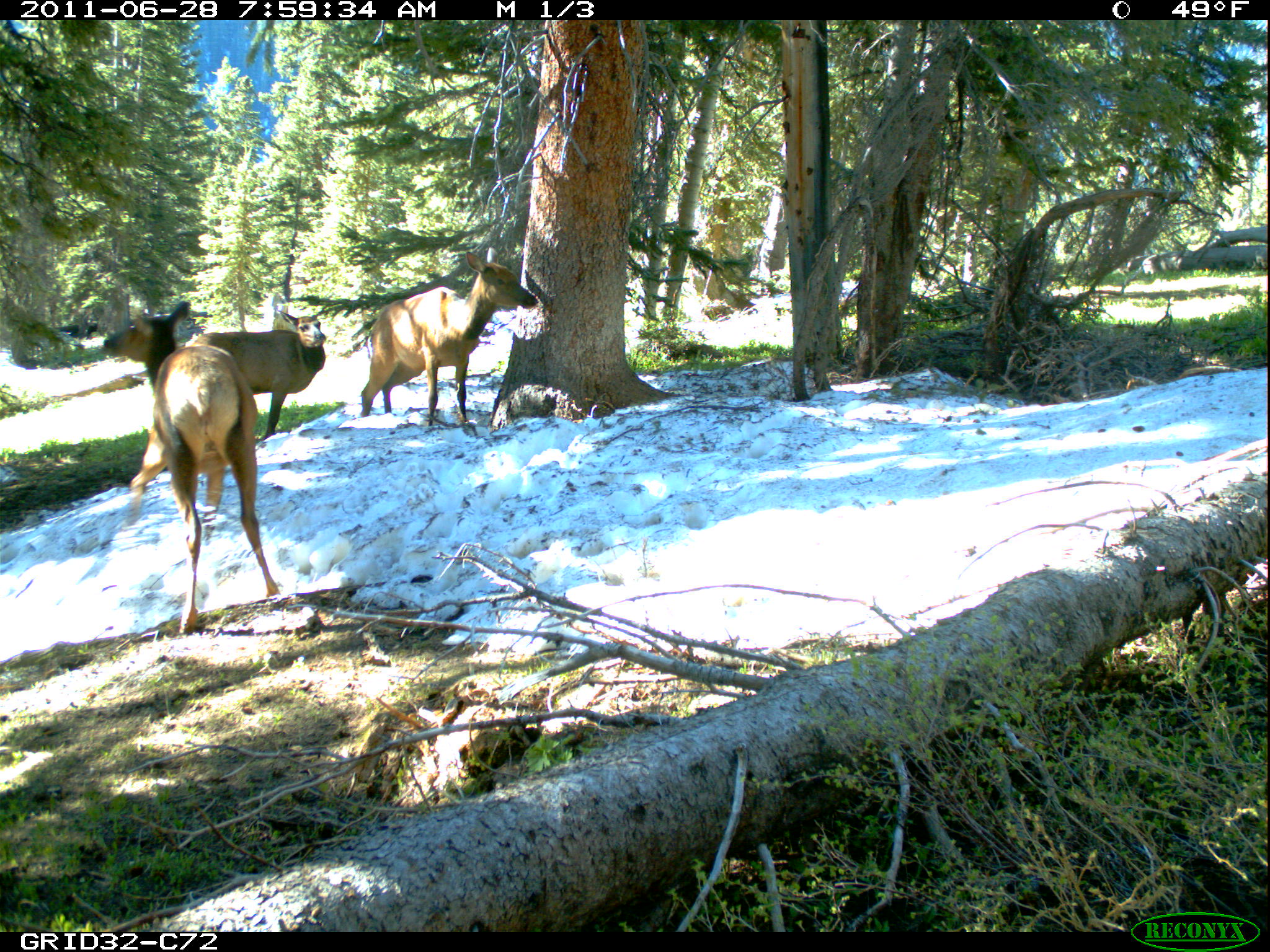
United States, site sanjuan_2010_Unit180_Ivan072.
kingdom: Animalia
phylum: Chordata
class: Mammalia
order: Artiodactyla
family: Cervidae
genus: Cervus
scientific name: Cervus elaphus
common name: red deer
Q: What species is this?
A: Cervus elaphus (red deer).